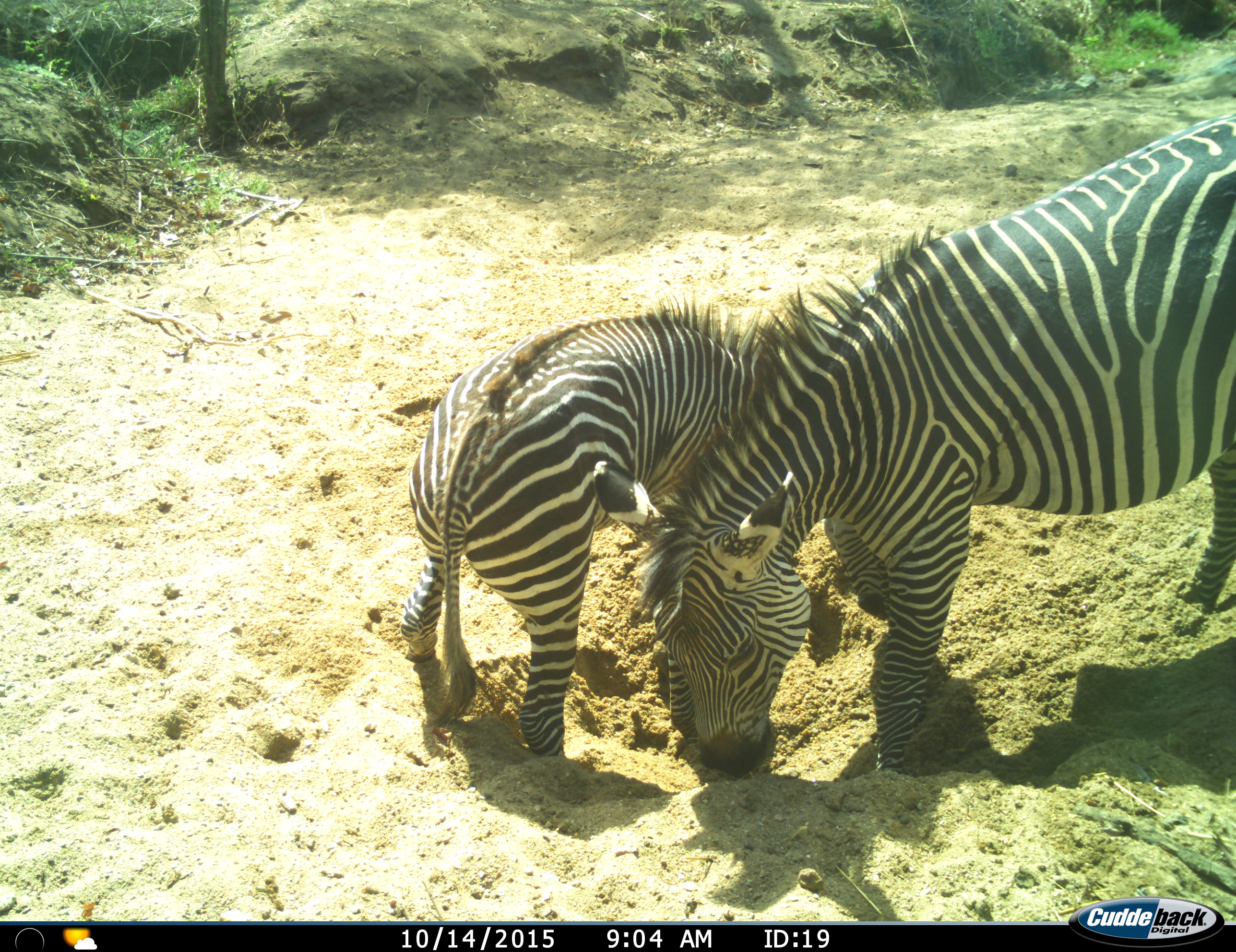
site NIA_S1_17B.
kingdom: Animalia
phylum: Chordata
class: Mammalia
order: Perissodactyla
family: Equidae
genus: Equus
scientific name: Equus quagga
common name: plains zebra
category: zebraplains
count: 2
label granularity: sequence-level